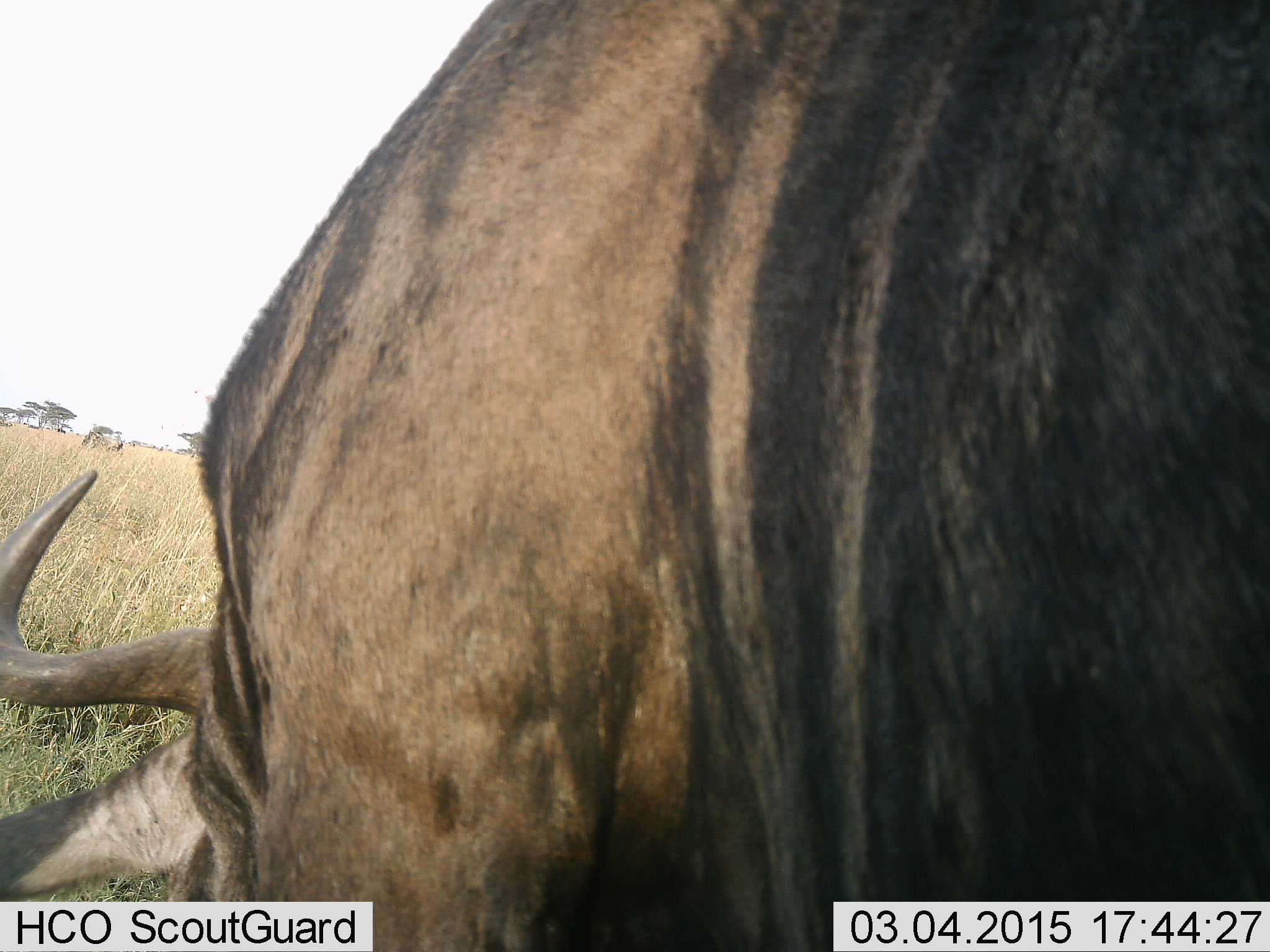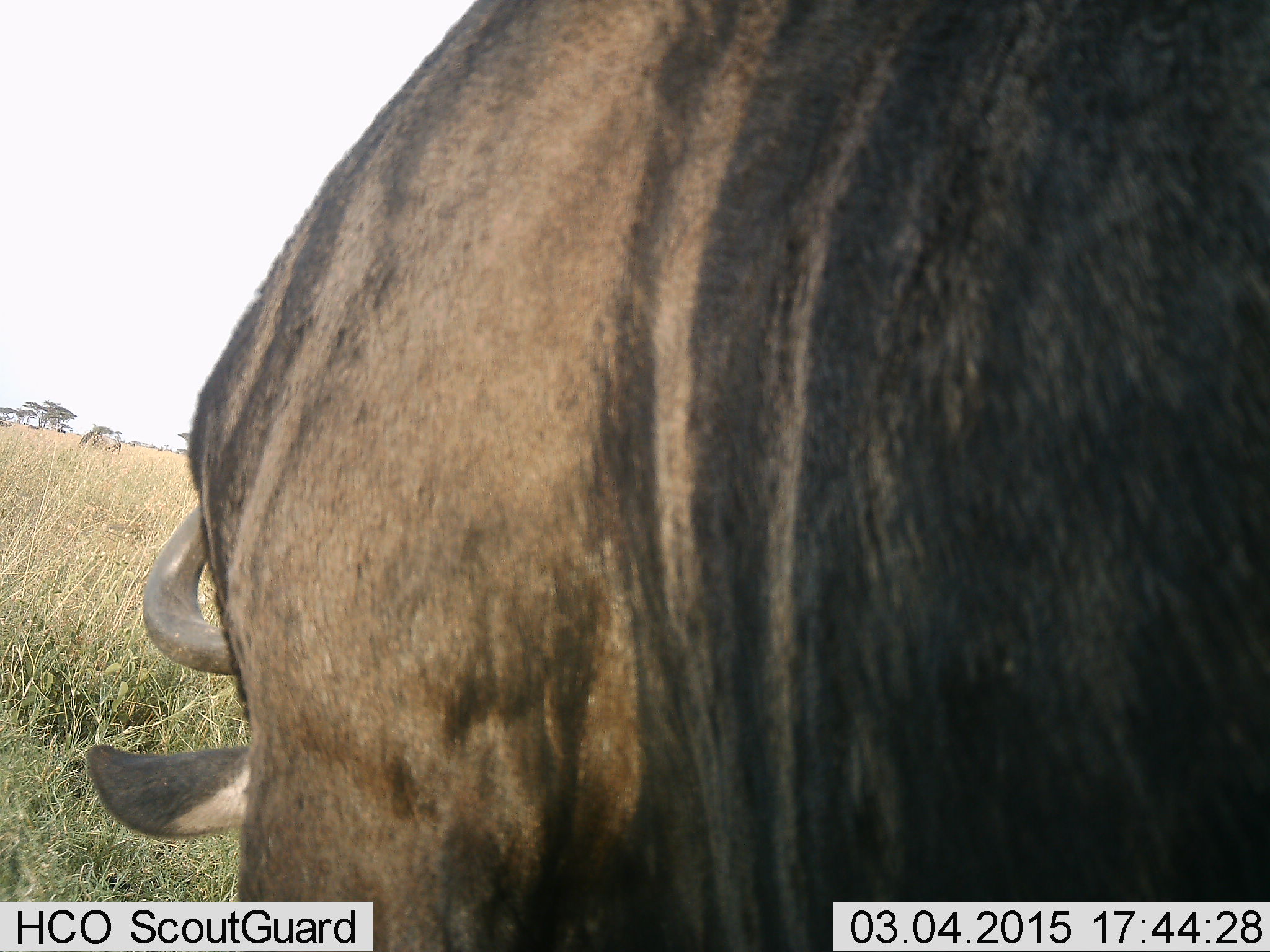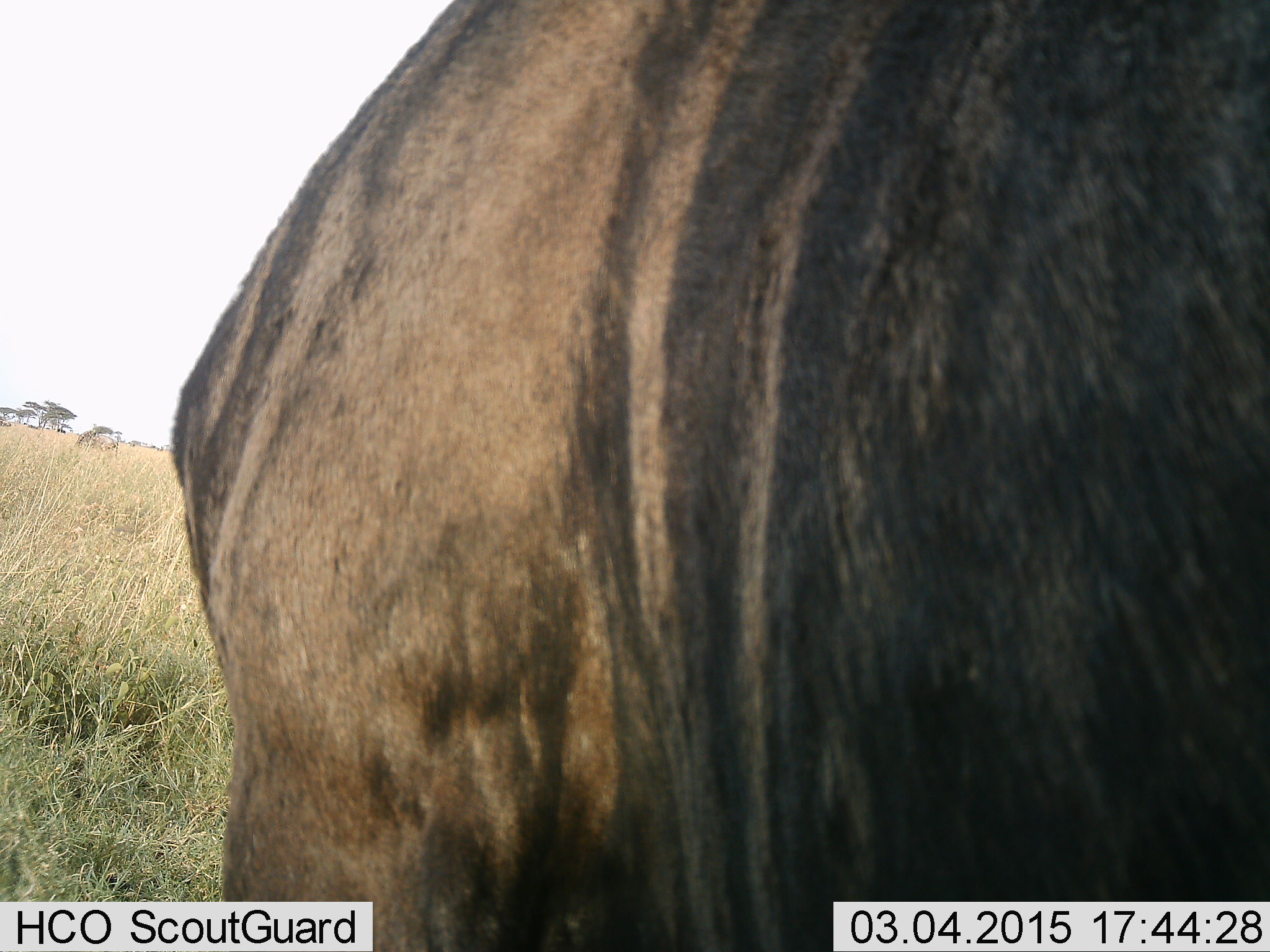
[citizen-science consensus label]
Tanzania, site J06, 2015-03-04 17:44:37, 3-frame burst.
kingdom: Animalia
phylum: Chordata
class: Mammalia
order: Artiodactyla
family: Bovidae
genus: Connochaetes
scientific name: Connochaetes taurinus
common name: blue wildebeest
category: wildebeest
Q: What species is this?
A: Wildebeest (blue wildebeest) (Connochaetes taurinus).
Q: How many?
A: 1.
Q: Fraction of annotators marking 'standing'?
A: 50%.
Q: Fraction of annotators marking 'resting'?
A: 0%.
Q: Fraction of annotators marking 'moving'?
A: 10%.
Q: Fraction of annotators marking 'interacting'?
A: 0%.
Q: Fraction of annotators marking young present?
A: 0%.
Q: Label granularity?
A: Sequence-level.